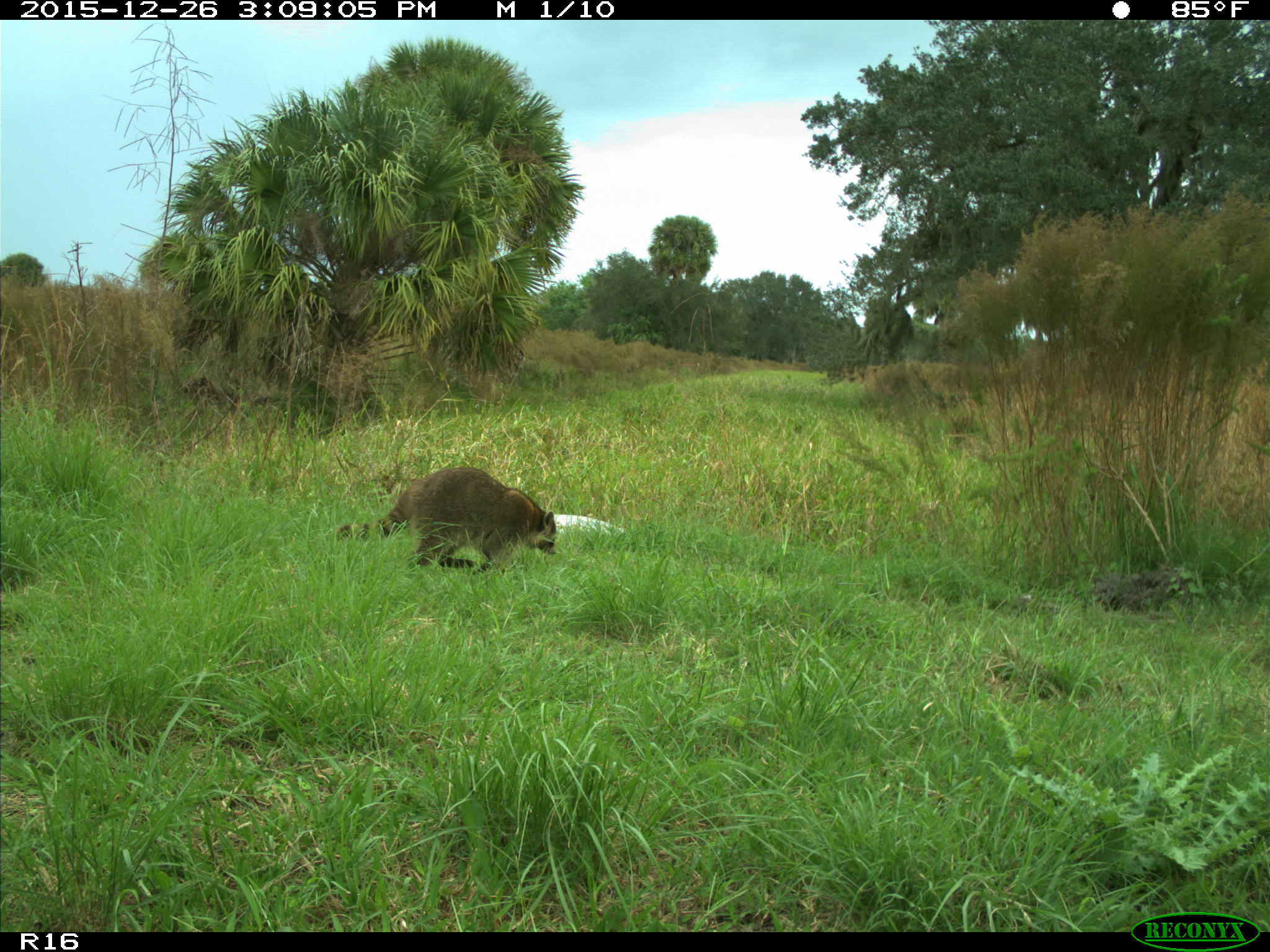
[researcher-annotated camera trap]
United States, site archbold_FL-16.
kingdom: Animalia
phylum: Chordata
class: Mammalia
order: Carnivora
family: Procyonidae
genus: Procyon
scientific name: Procyon lotor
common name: common raccoon